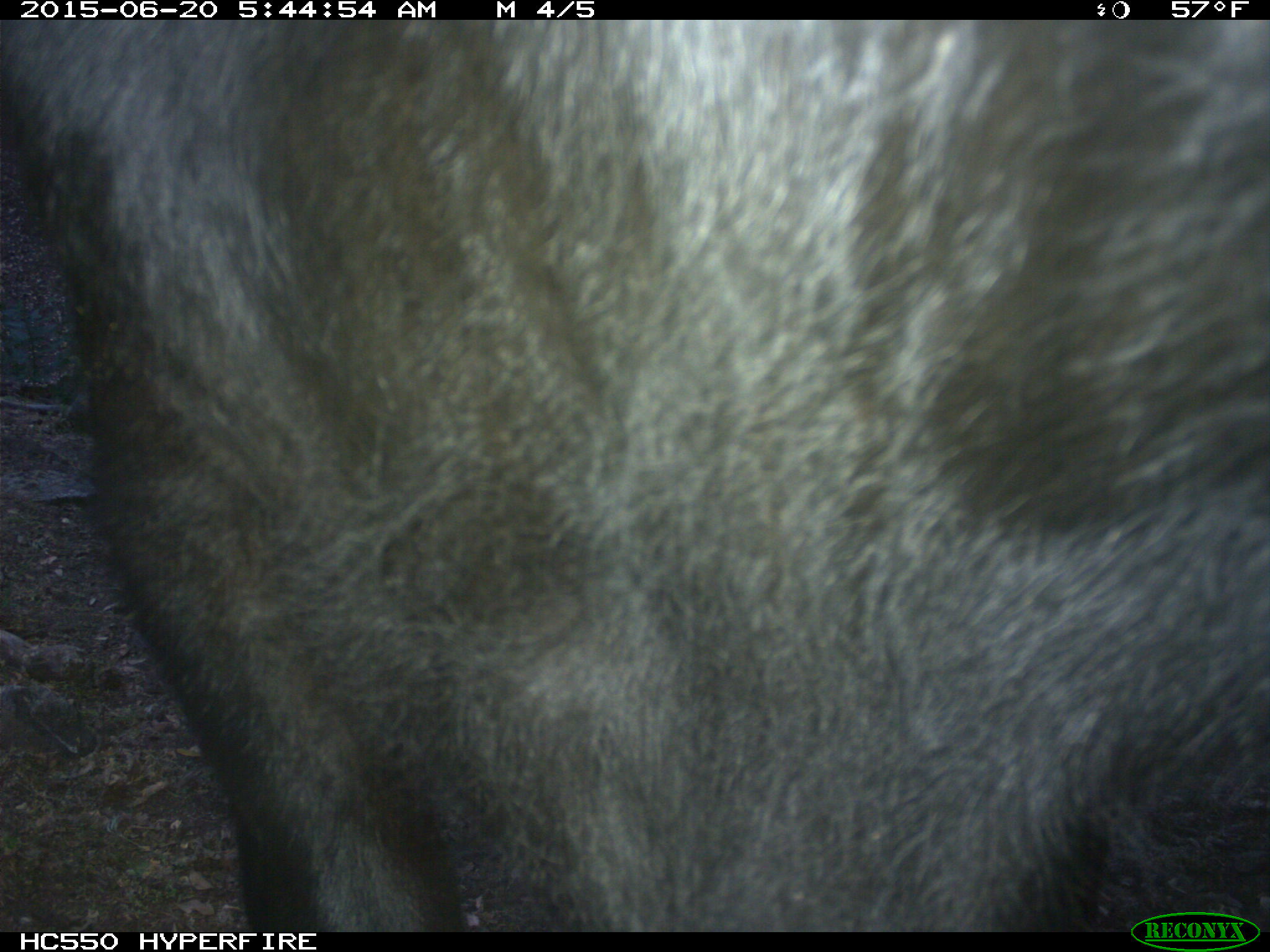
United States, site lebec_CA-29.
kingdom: Animalia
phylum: Chordata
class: Mammalia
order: Artiodactyla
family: Bovidae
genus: Bos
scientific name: Bos taurus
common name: domestic cow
Bos taurus (domestic cow).